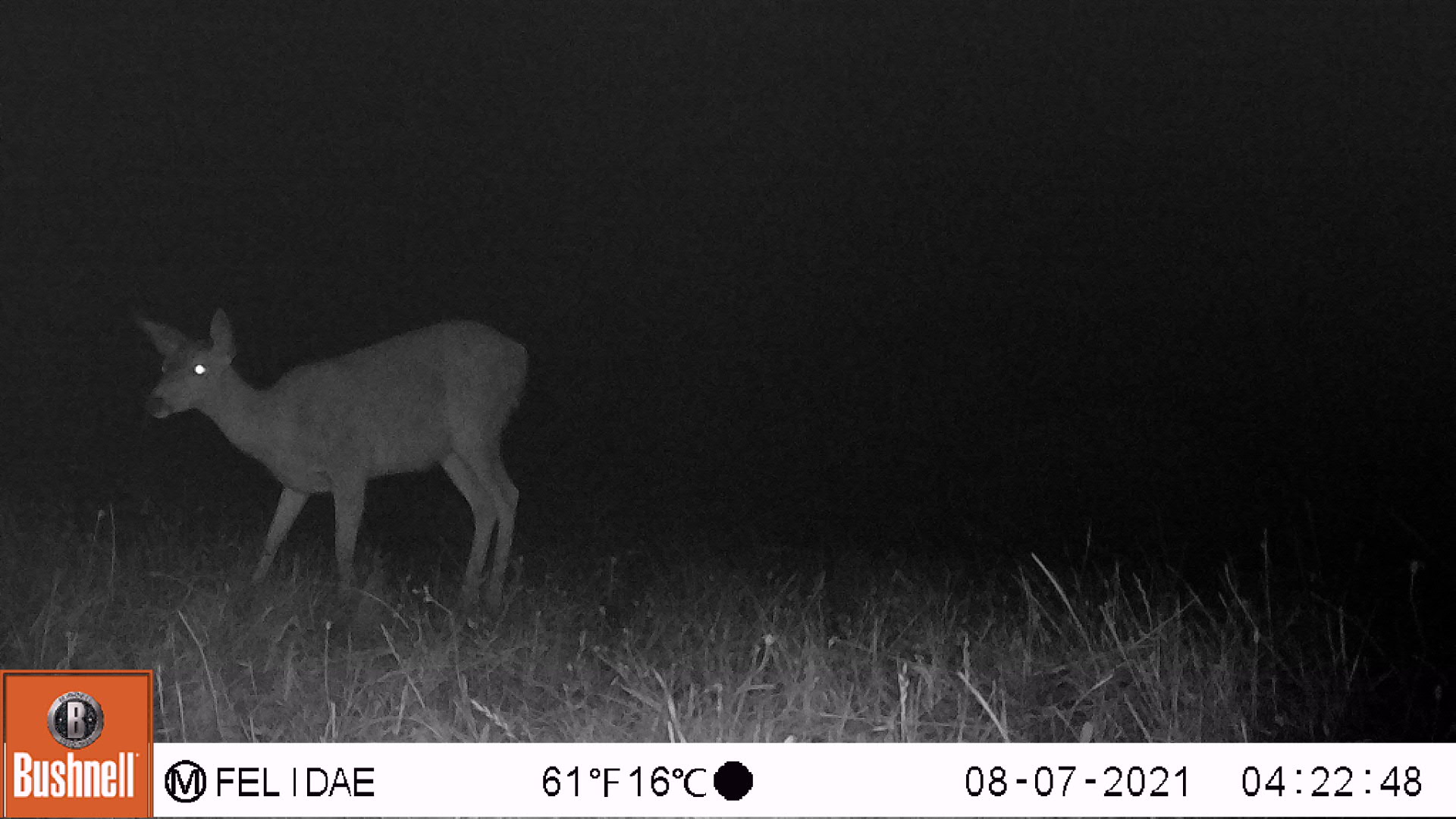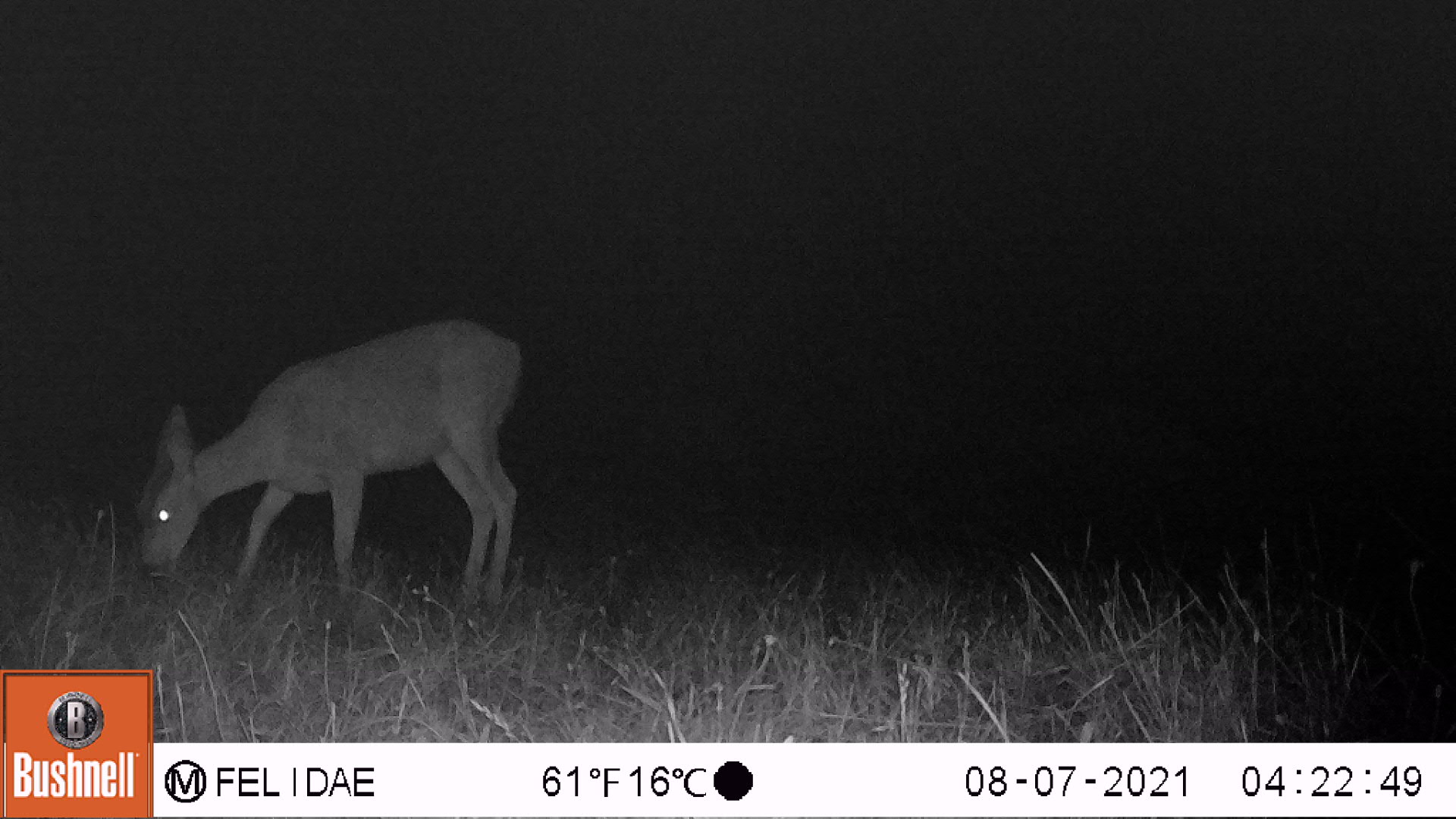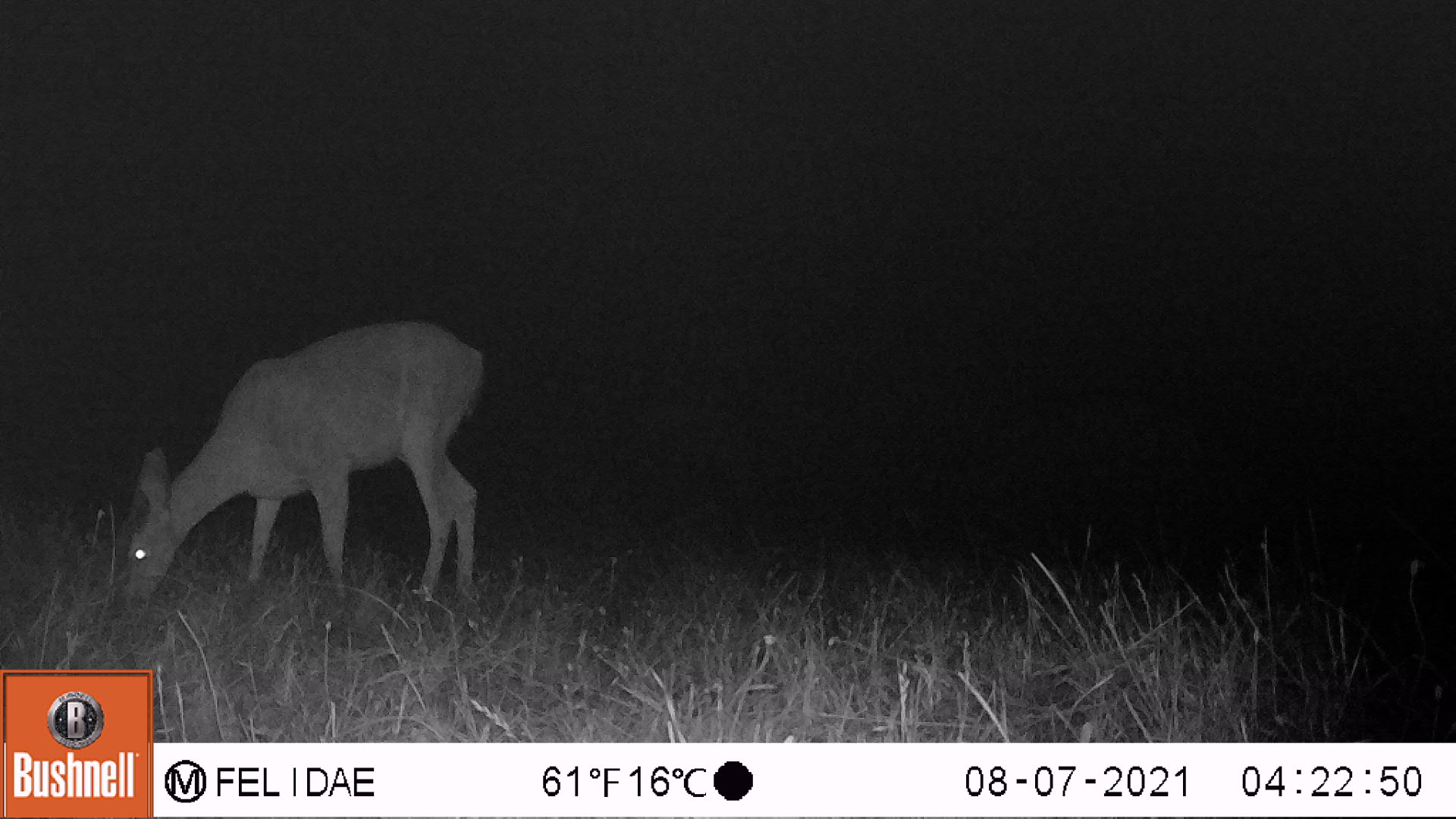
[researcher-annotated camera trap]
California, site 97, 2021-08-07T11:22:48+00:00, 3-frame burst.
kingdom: Animalia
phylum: Chordata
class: Mammalia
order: Artiodactyla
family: Cervidae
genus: Odocoileus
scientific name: Odocoileus hemionus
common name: mule deer